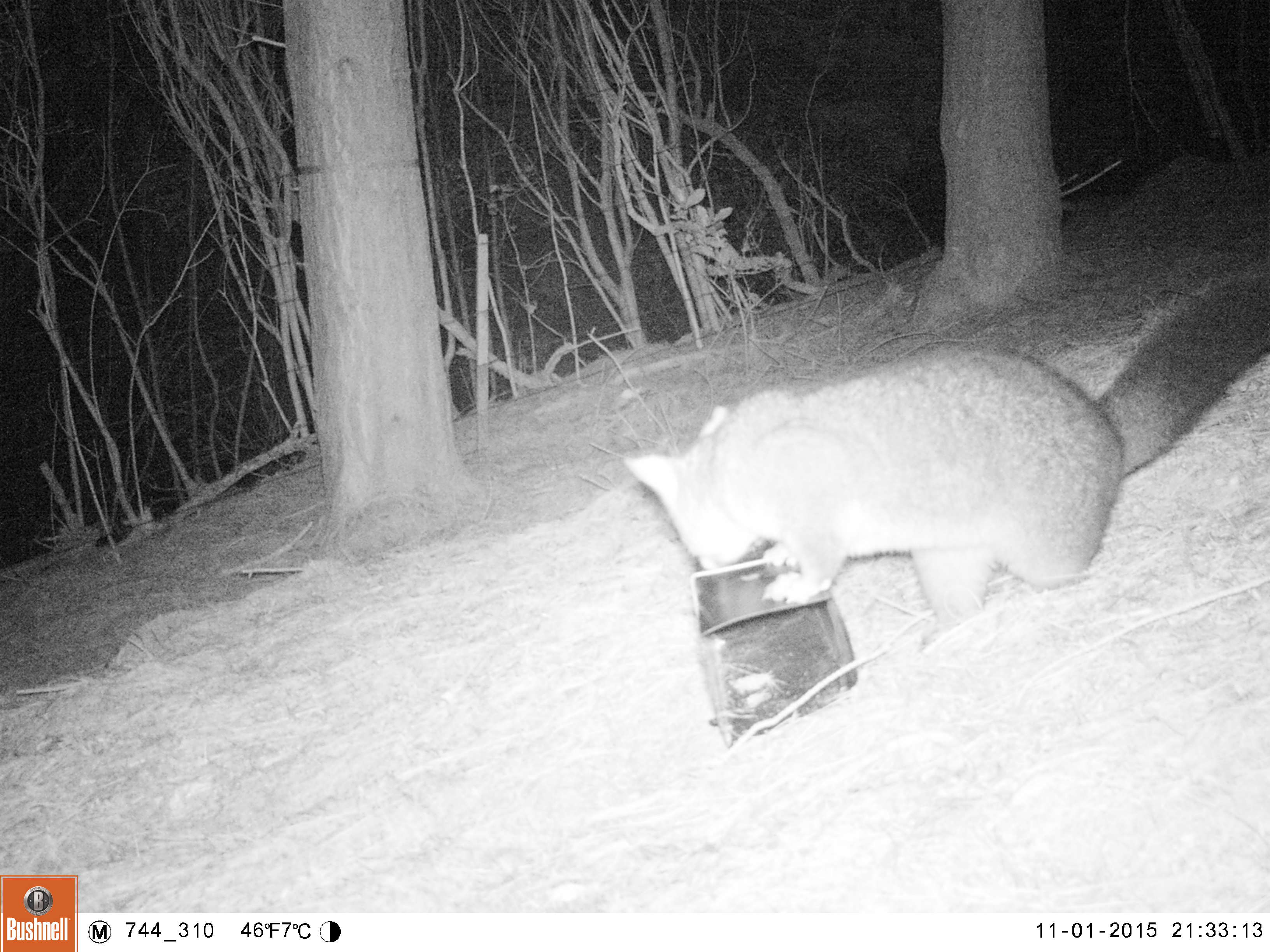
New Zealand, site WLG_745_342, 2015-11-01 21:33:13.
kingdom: Animalia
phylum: Chordata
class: Mammalia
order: Diprotodontia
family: Phalangeridae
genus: Trichosurus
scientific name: Trichosurus vulpecula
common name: common brushtail possum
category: possum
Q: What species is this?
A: Possum (common brushtail possum) (Trichosurus vulpecula).